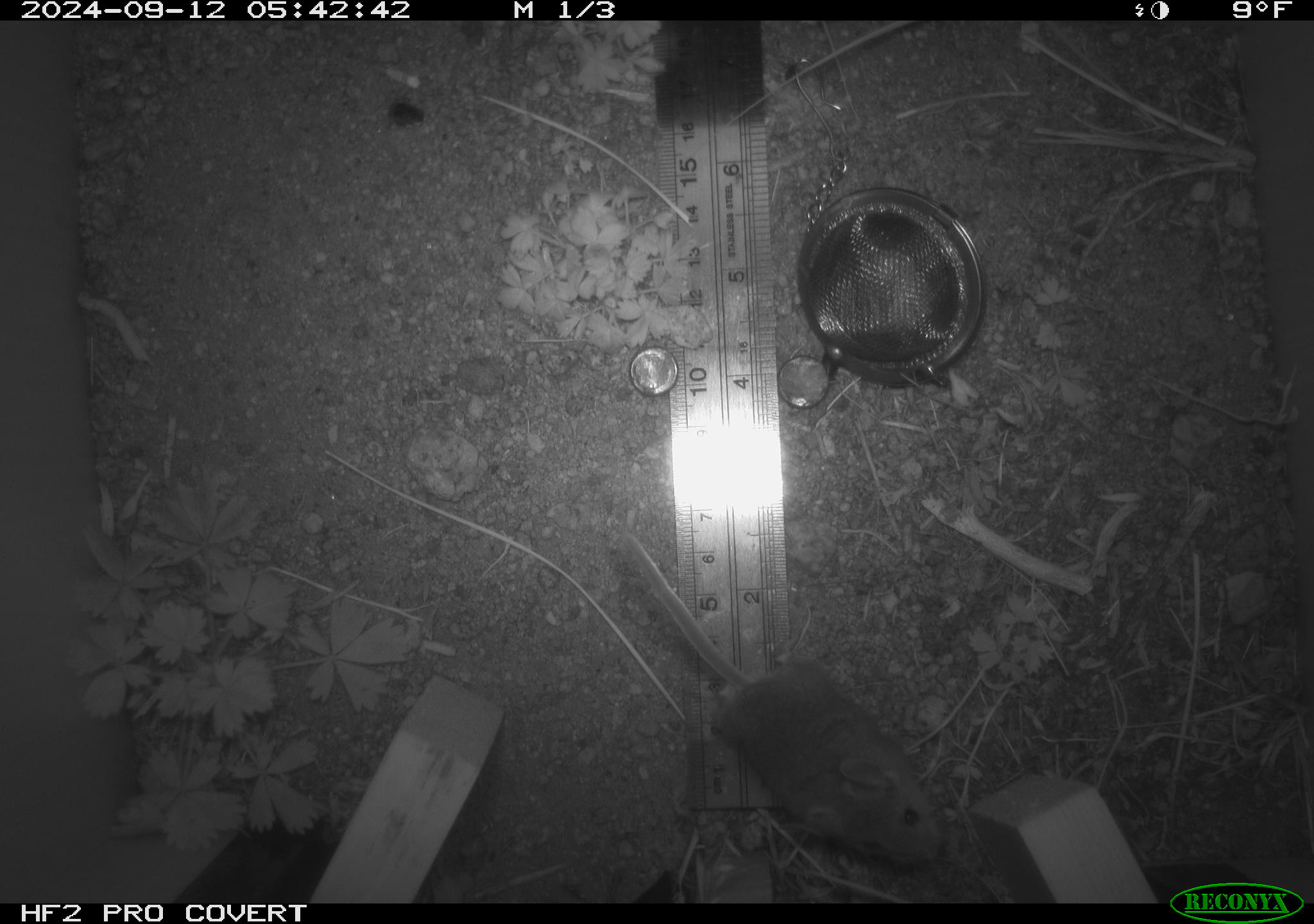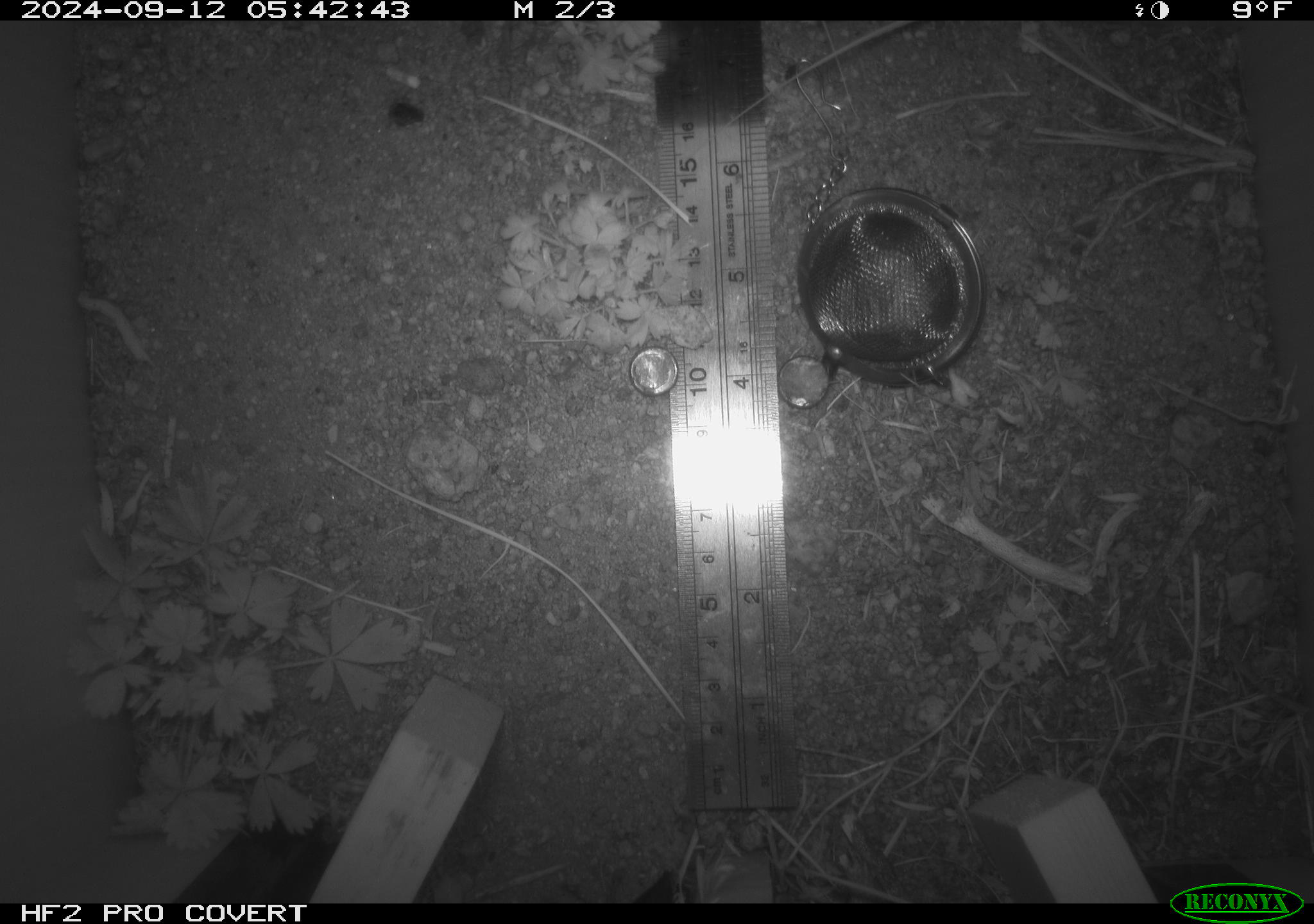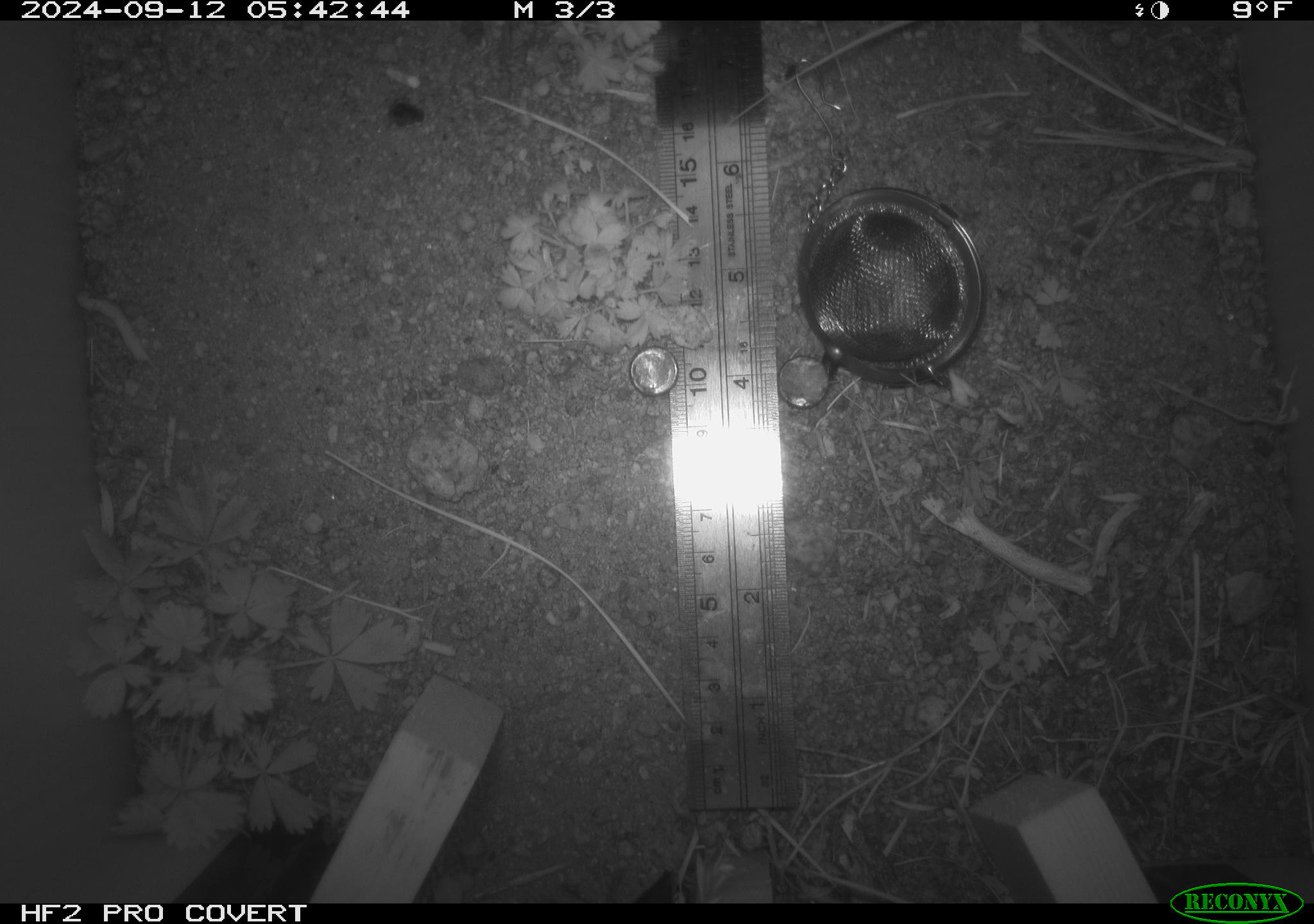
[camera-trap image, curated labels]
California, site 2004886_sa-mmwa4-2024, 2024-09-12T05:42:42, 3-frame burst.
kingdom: Animalia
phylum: Chordata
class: Mammalia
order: Rodentia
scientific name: Rodentia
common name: mouse species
Mouse species (Rodentia).